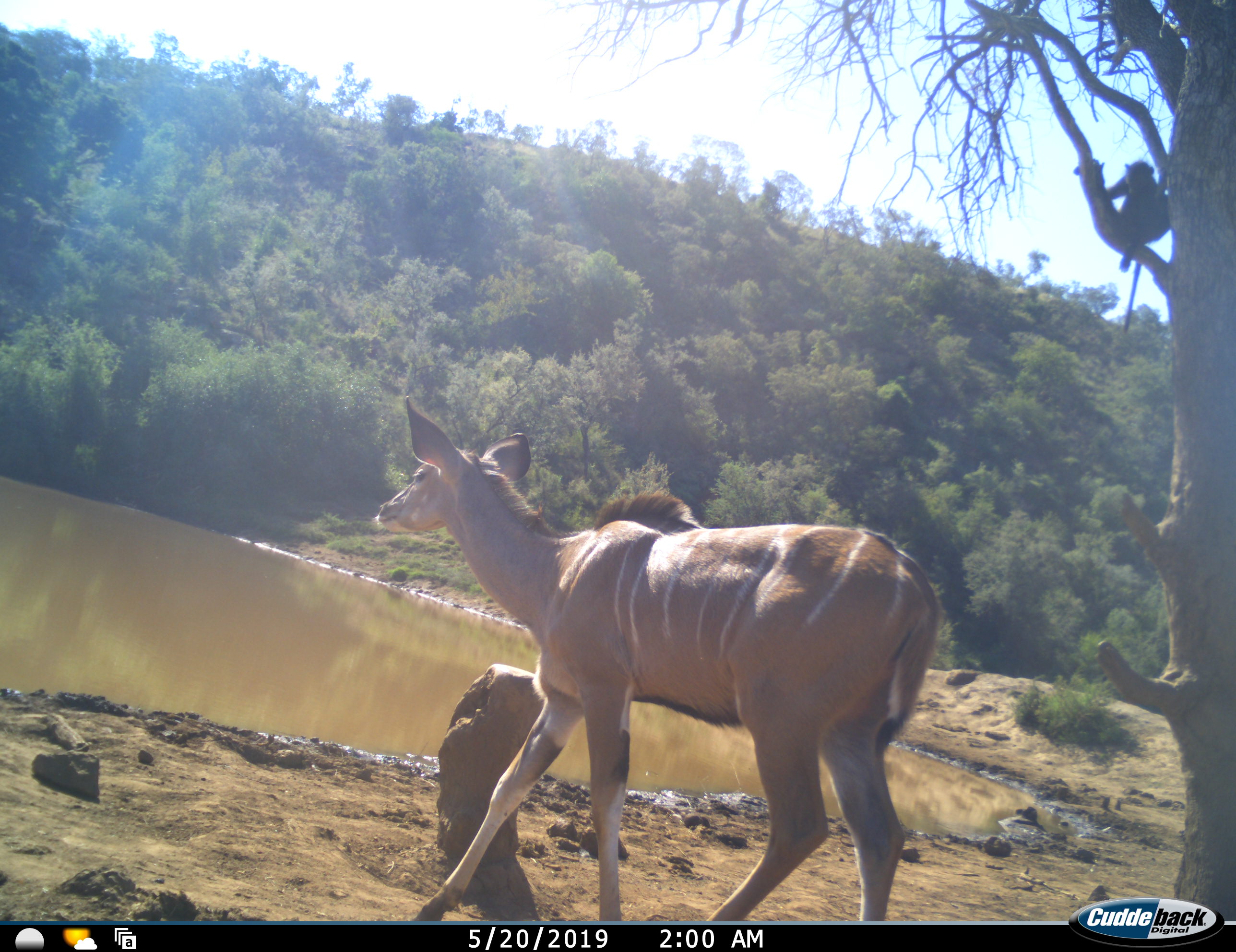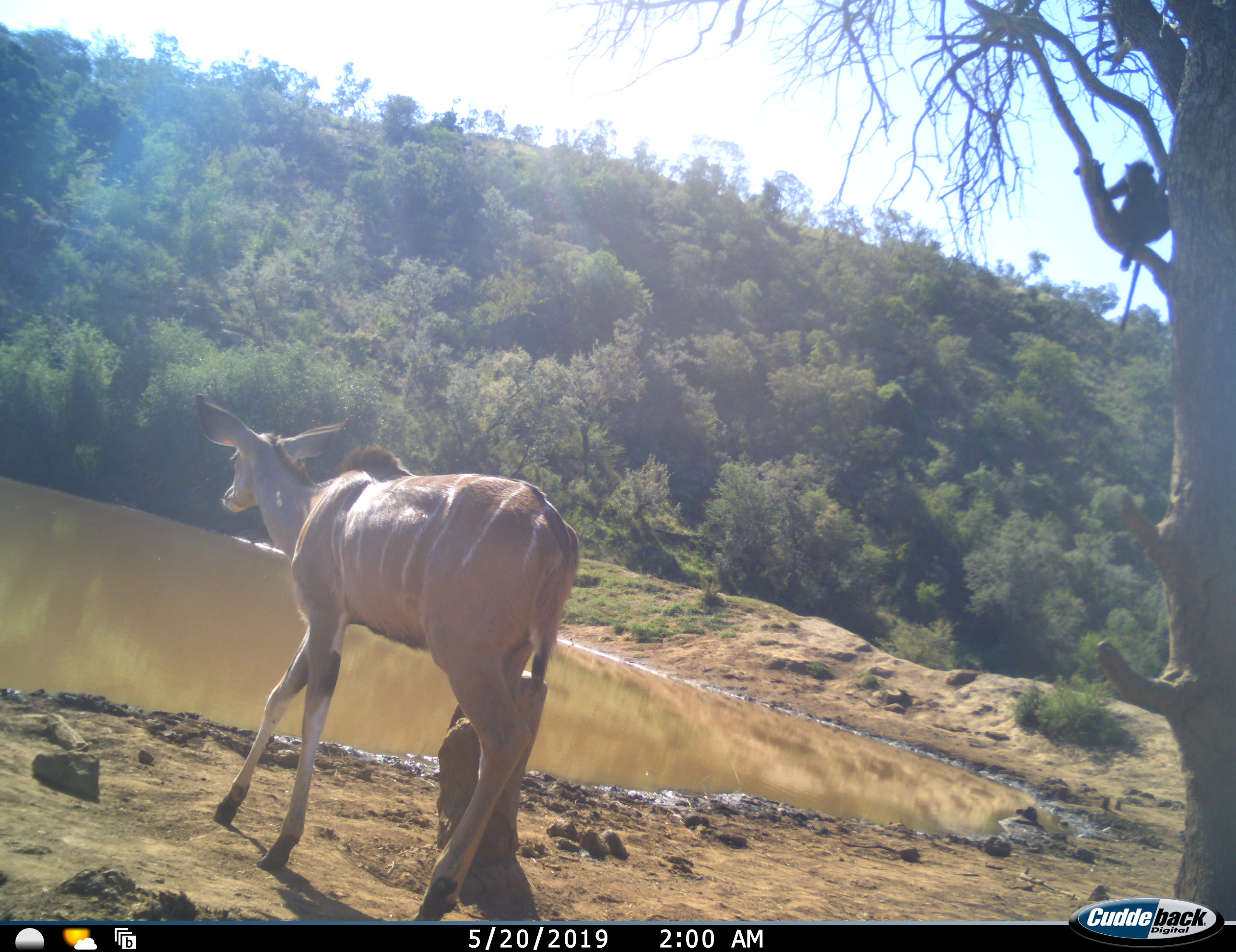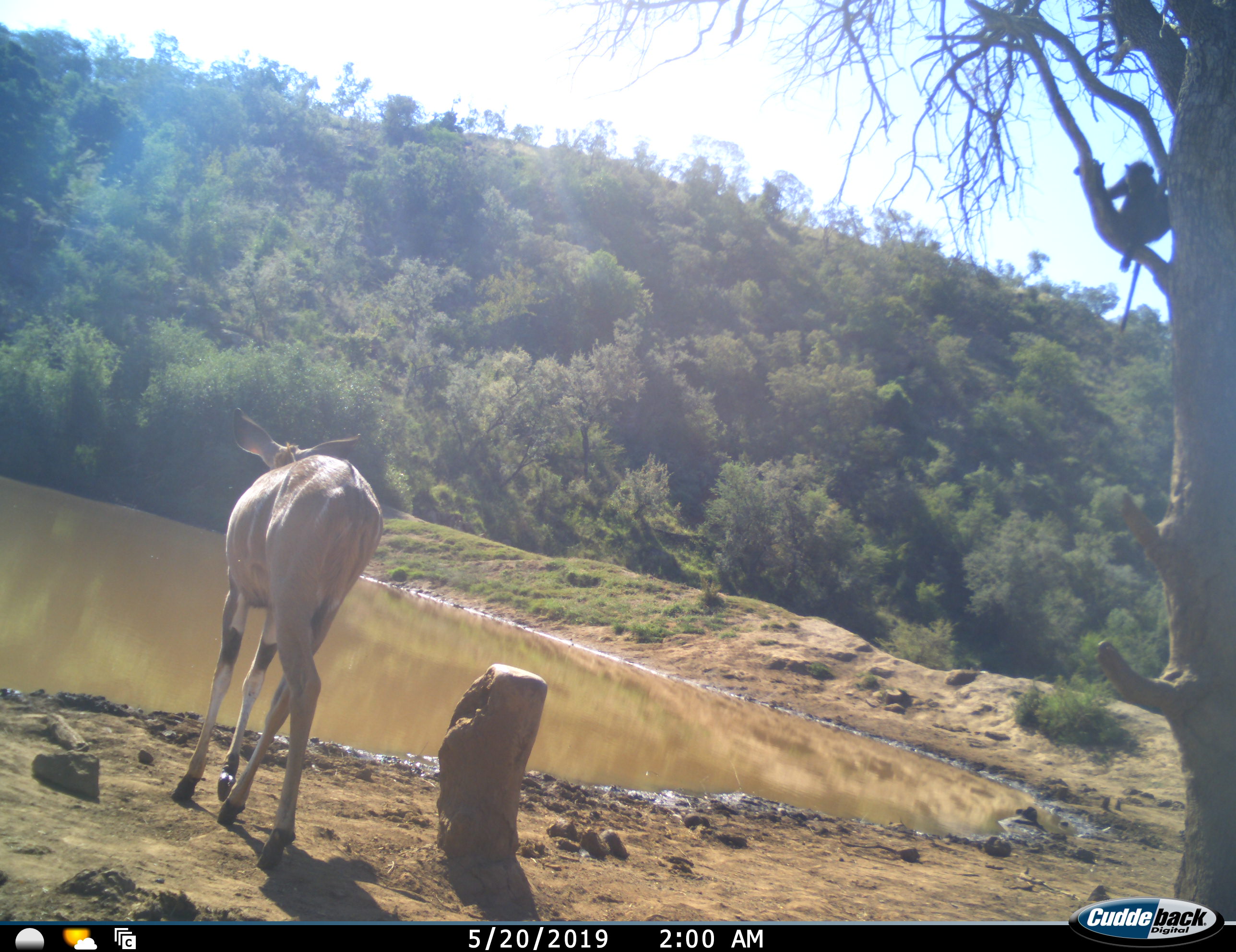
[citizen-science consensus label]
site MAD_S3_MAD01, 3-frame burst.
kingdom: Animalia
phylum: Chordata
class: Mammalia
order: Artiodactyla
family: Bovidae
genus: Tragelaphus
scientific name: Tragelaphus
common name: kudu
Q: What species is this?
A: Kudu (Tragelaphus).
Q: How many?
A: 1.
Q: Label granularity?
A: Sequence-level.